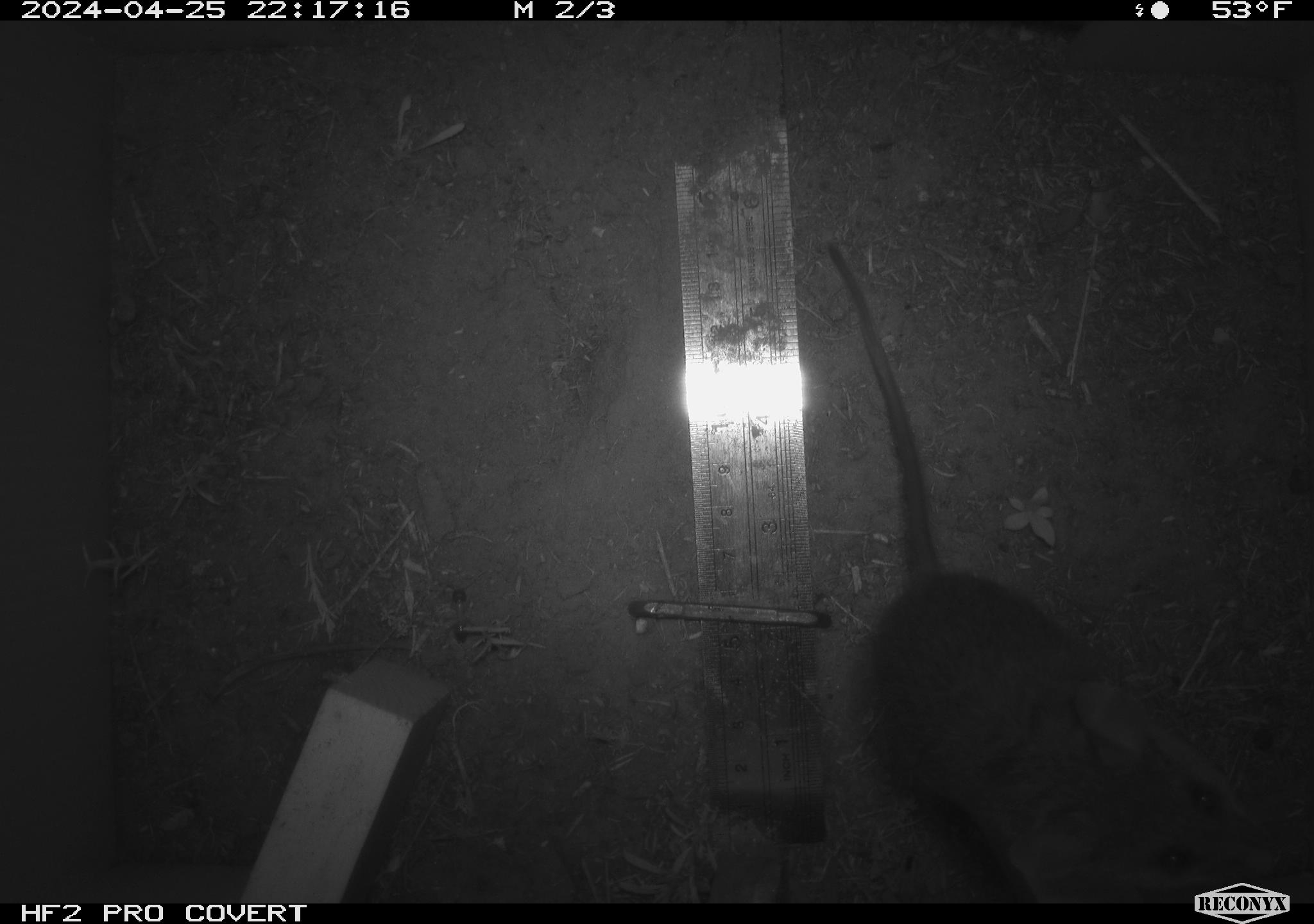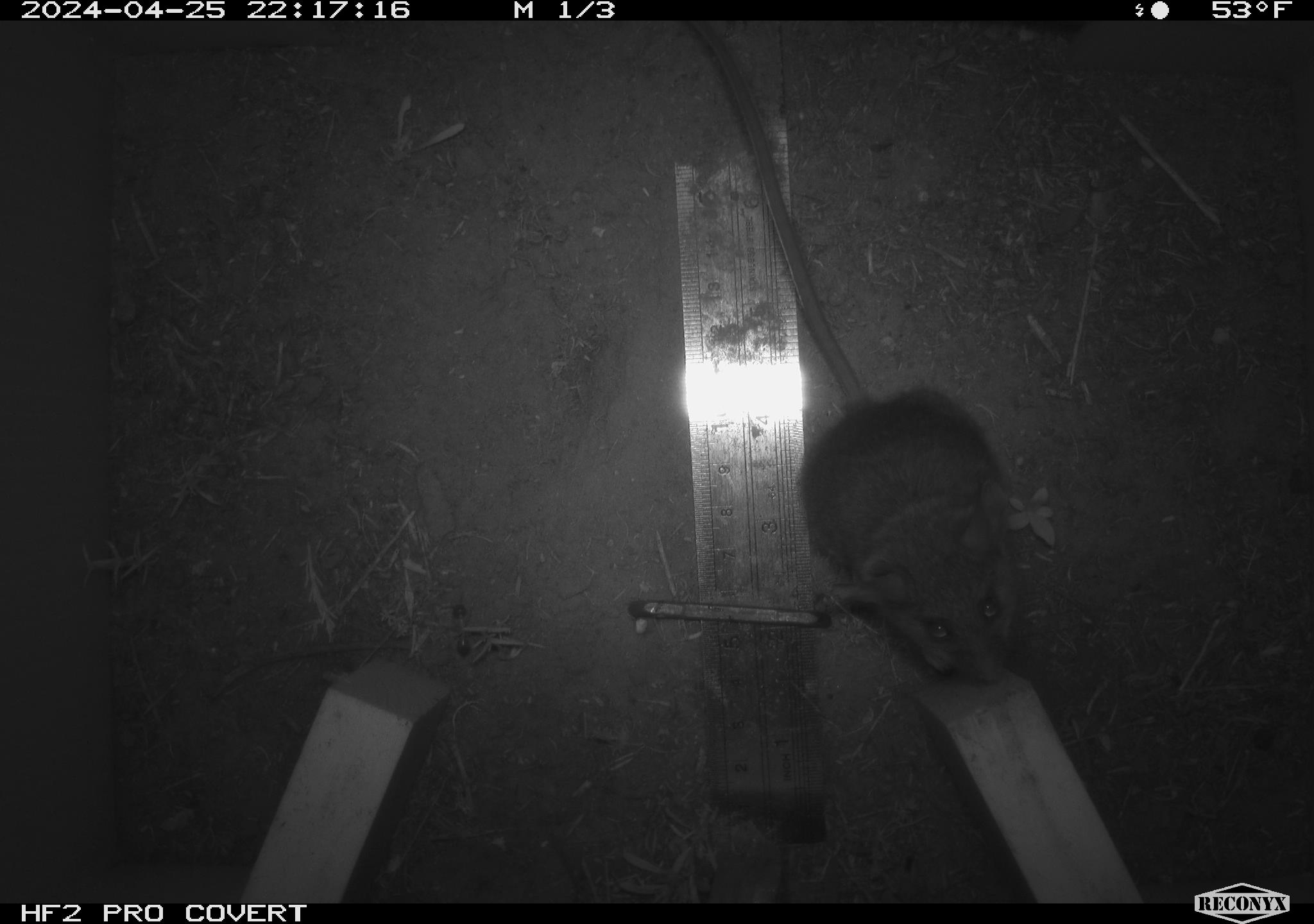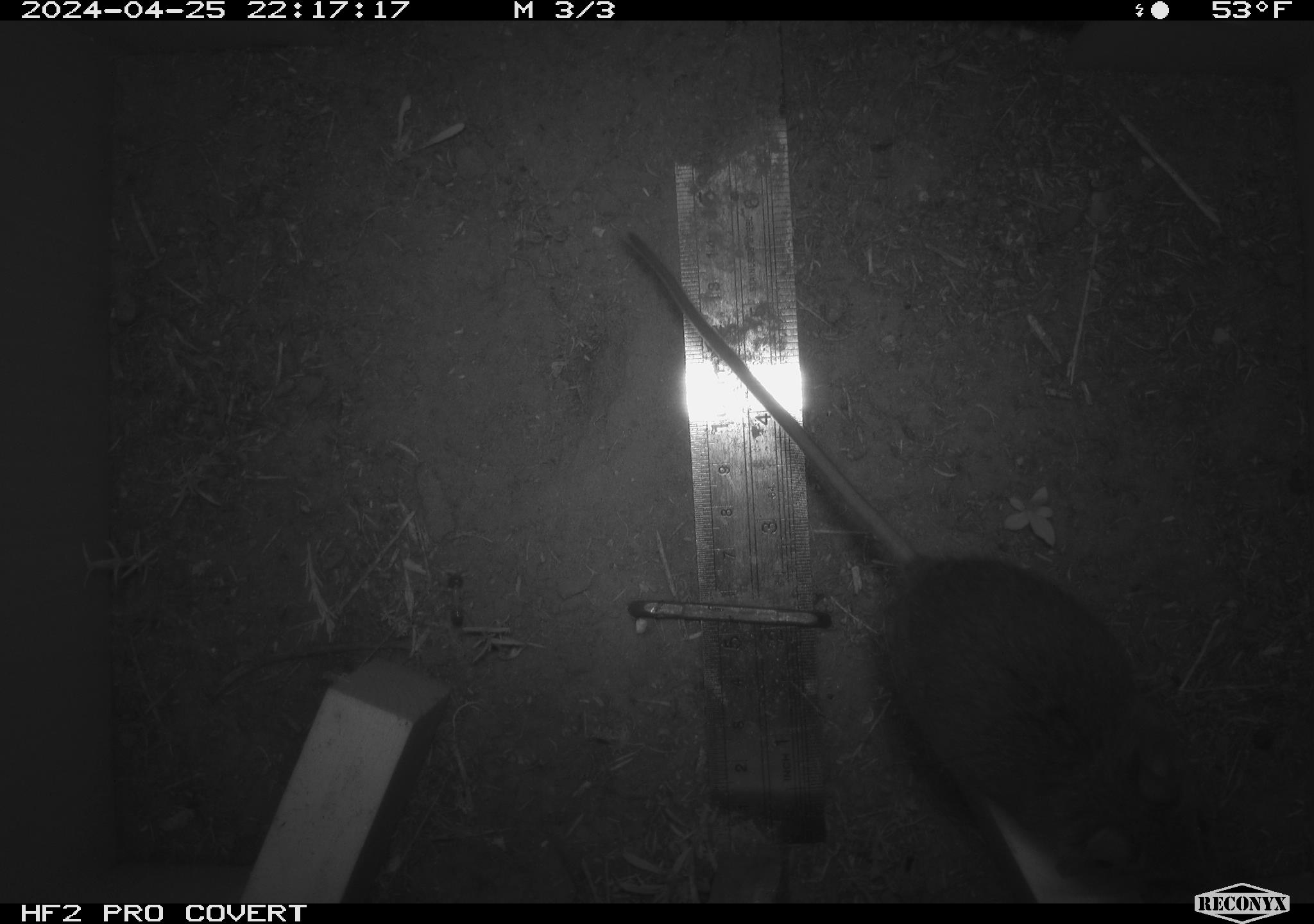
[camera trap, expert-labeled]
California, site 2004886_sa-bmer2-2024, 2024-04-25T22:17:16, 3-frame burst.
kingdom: Animalia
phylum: Chordata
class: Mammalia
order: Rodentia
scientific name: Rodentia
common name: mouse species